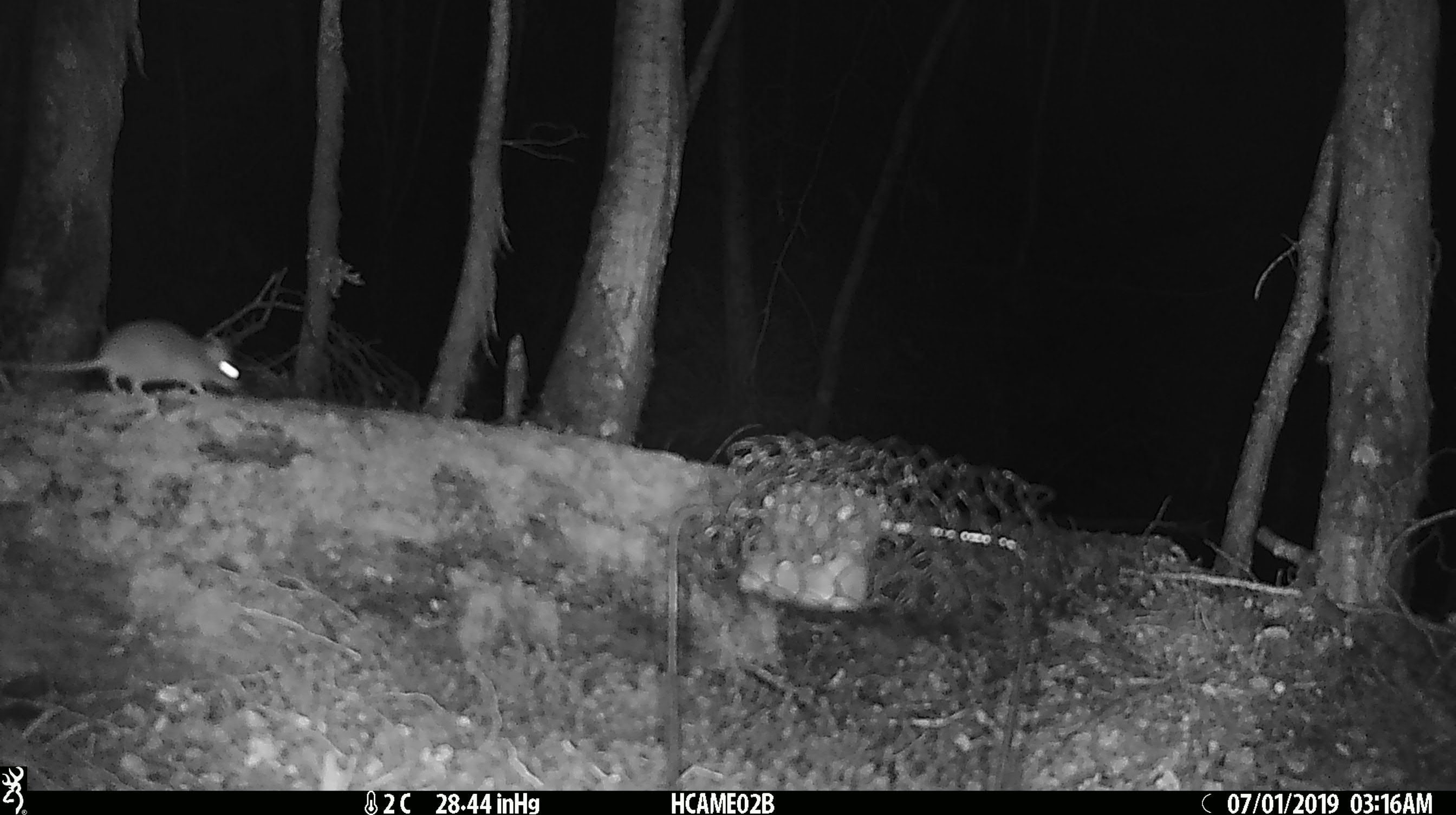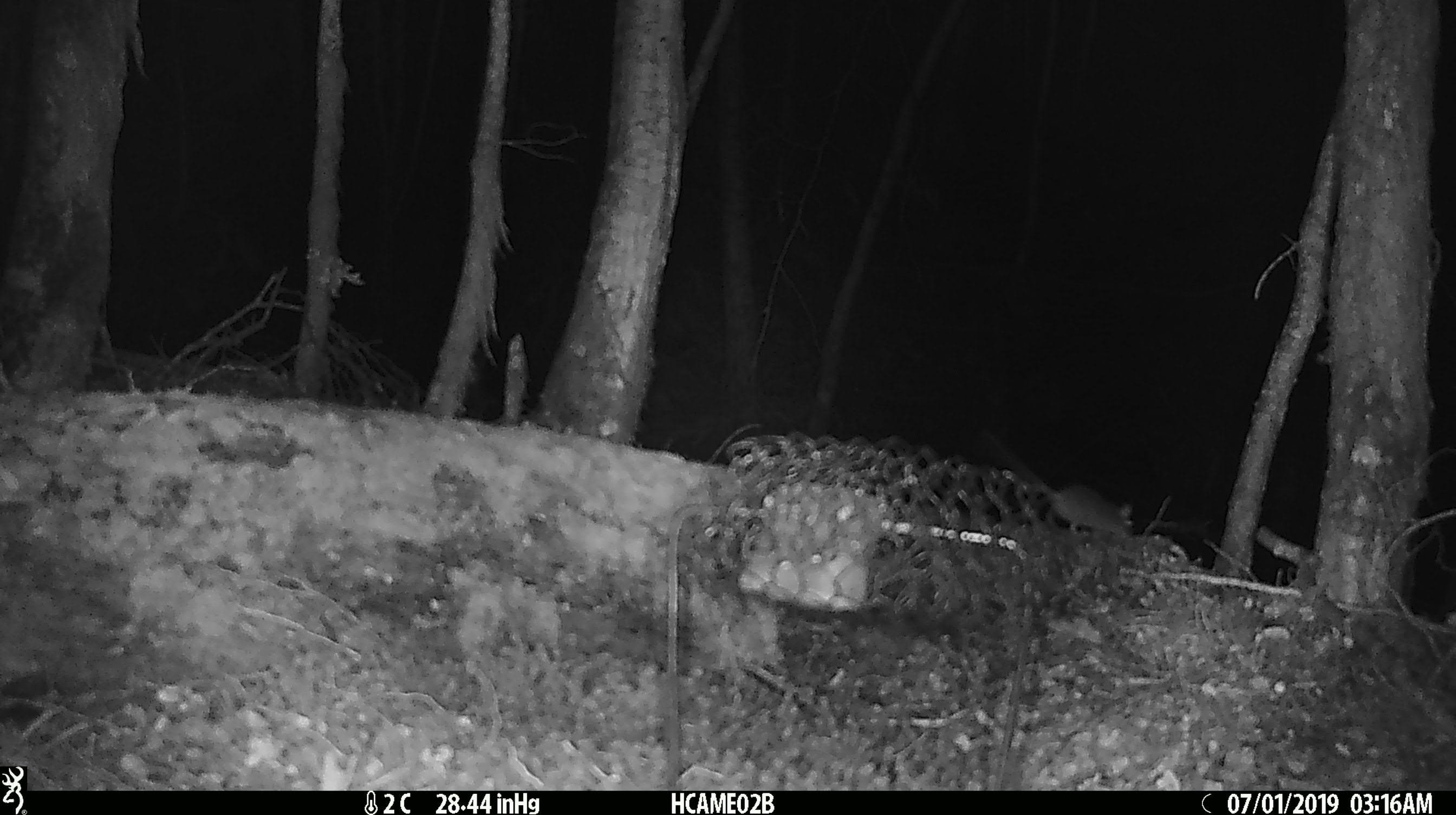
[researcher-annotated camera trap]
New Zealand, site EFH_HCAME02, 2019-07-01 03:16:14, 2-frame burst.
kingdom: Animalia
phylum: Chordata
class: Mammalia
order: Rodentia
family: Muridae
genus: Mus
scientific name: Mus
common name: mouse